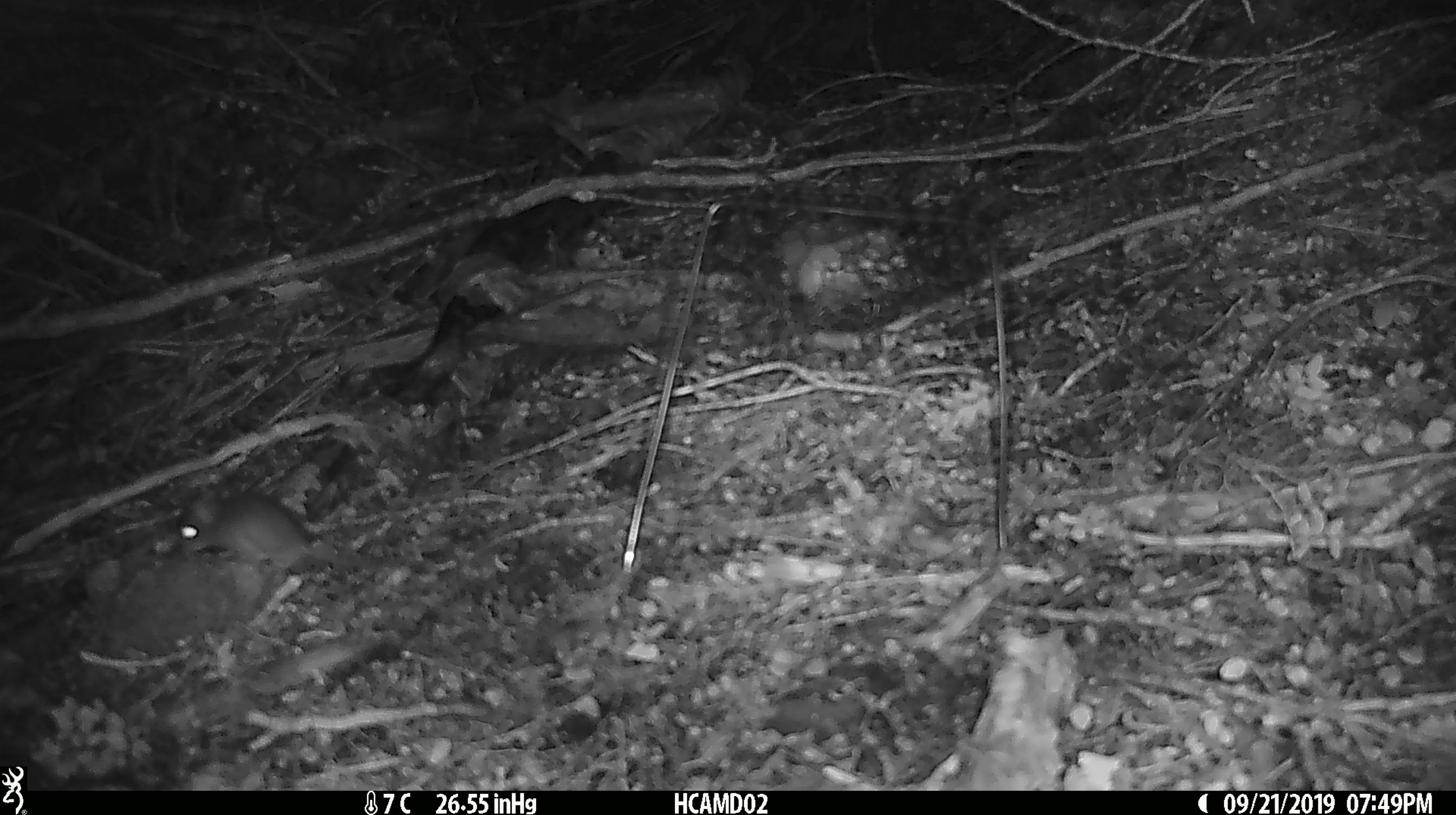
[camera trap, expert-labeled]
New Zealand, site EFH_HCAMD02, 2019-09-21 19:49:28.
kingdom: Animalia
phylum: Chordata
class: Mammalia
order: Rodentia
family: Muridae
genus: Mus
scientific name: Mus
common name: mouse